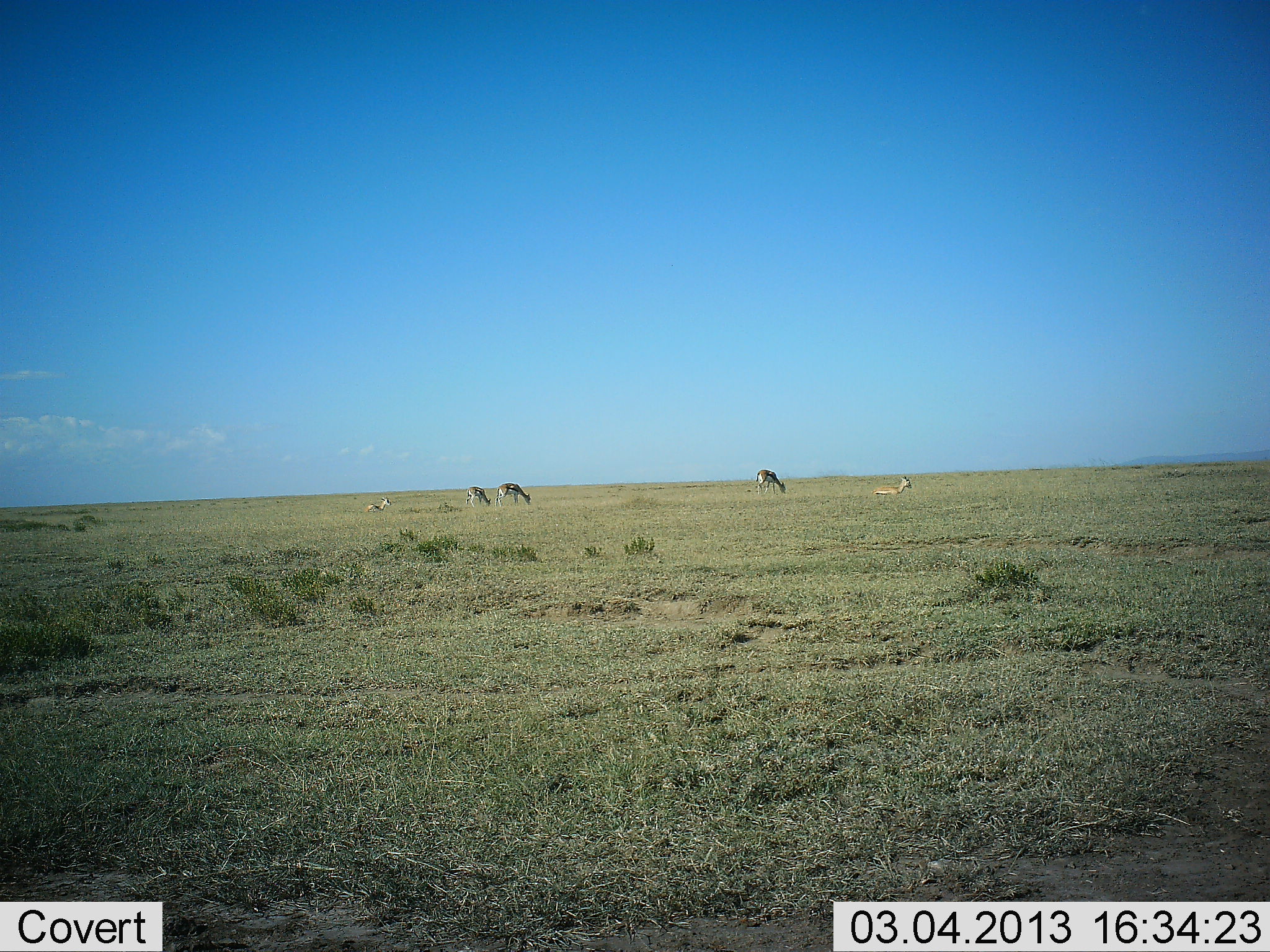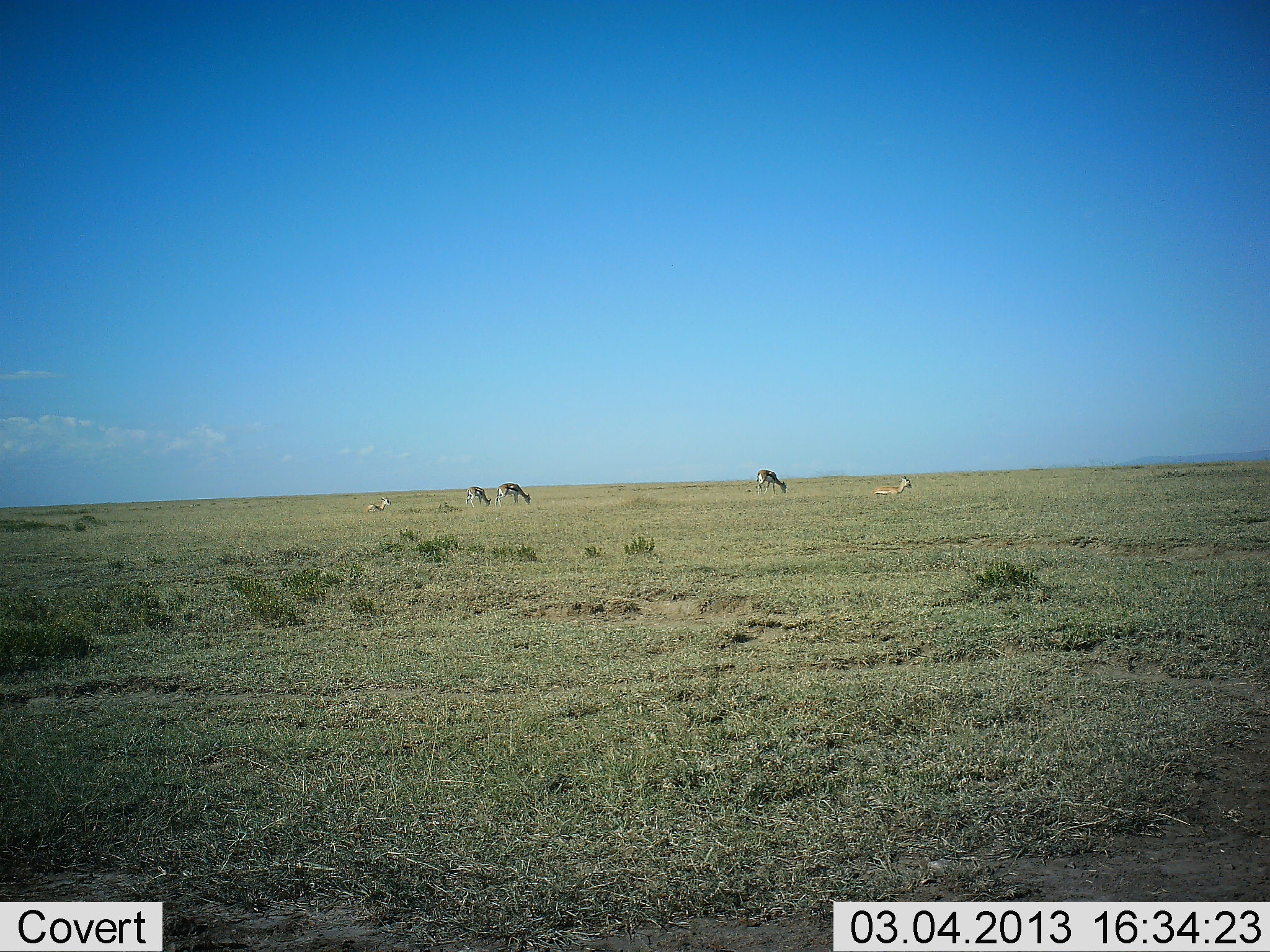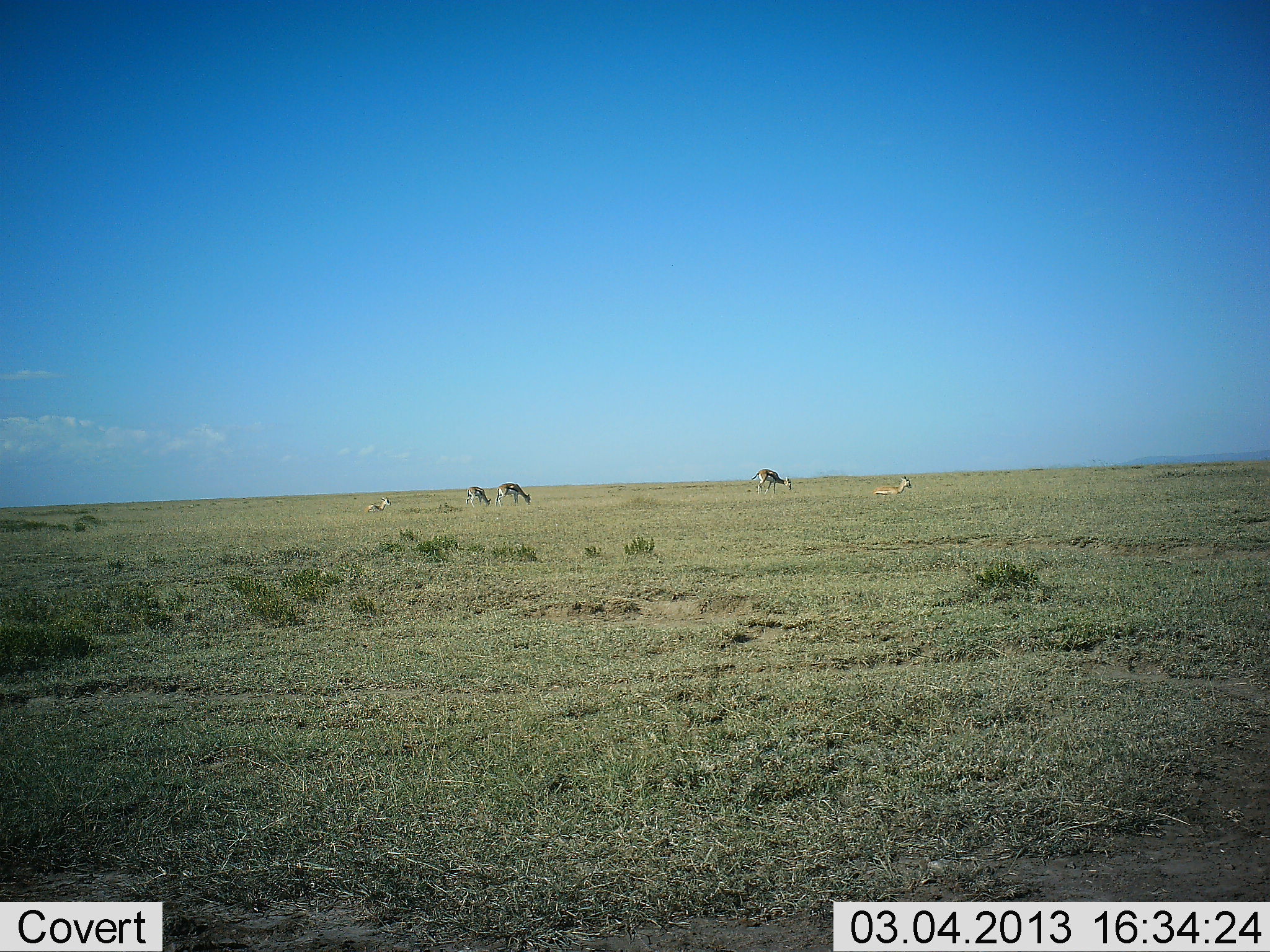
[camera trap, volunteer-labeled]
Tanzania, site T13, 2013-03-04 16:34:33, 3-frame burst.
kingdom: Animalia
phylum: Chordata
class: Mammalia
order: Artiodactyla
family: Bovidae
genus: Eudorcas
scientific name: Eudorcas thomsonii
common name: thomson's gazelle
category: gazellethomsons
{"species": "gazellethomsons (thomson's gazelle) (Eudorcas thomsonii)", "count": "5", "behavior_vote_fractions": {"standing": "32%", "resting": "84%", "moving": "5%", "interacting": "0%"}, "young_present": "0%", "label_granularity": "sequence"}